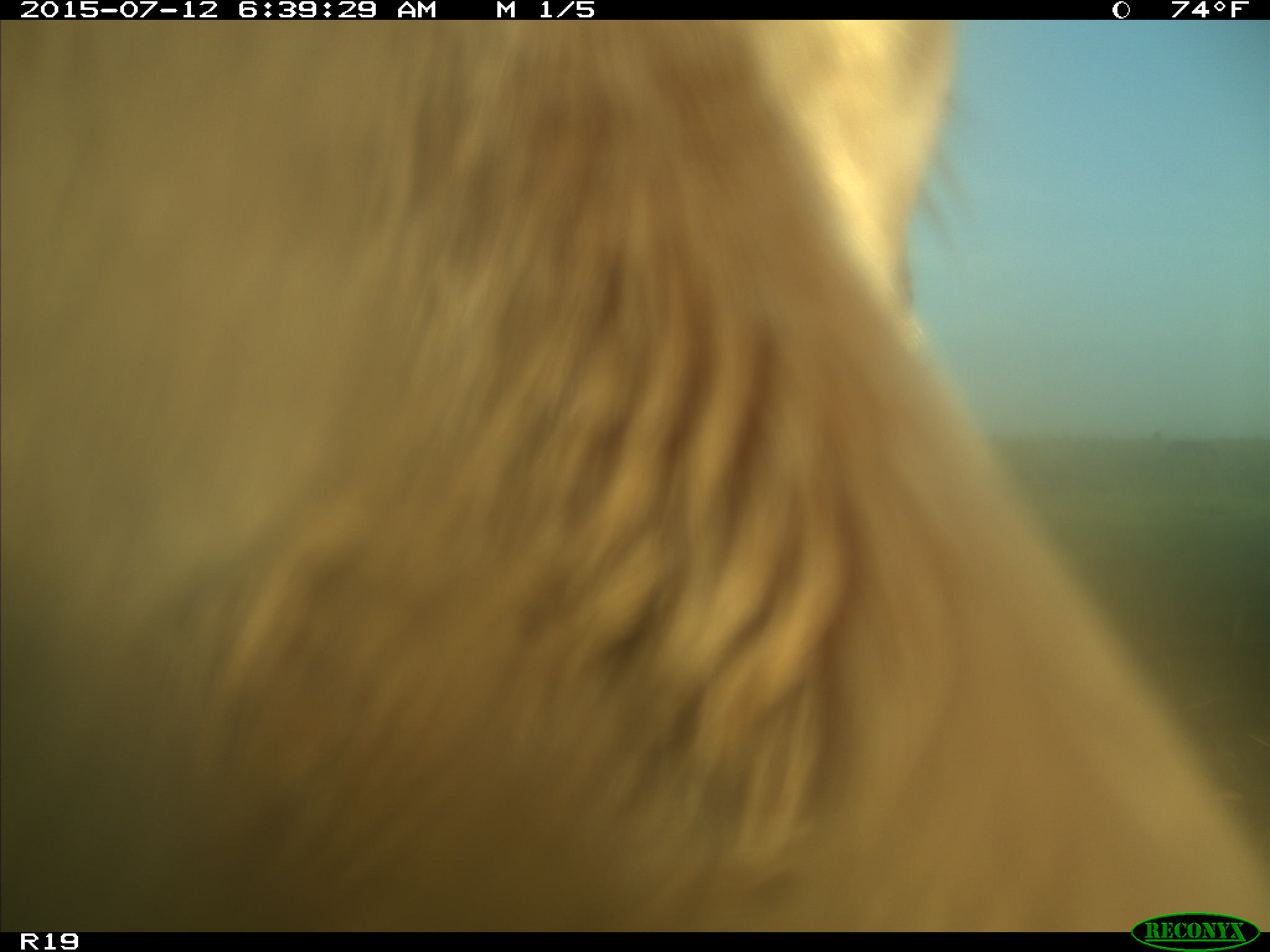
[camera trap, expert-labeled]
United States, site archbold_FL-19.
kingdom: Animalia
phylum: Chordata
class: Mammalia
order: Artiodactyla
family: Bovidae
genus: Bos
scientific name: Bos taurus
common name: domestic cow